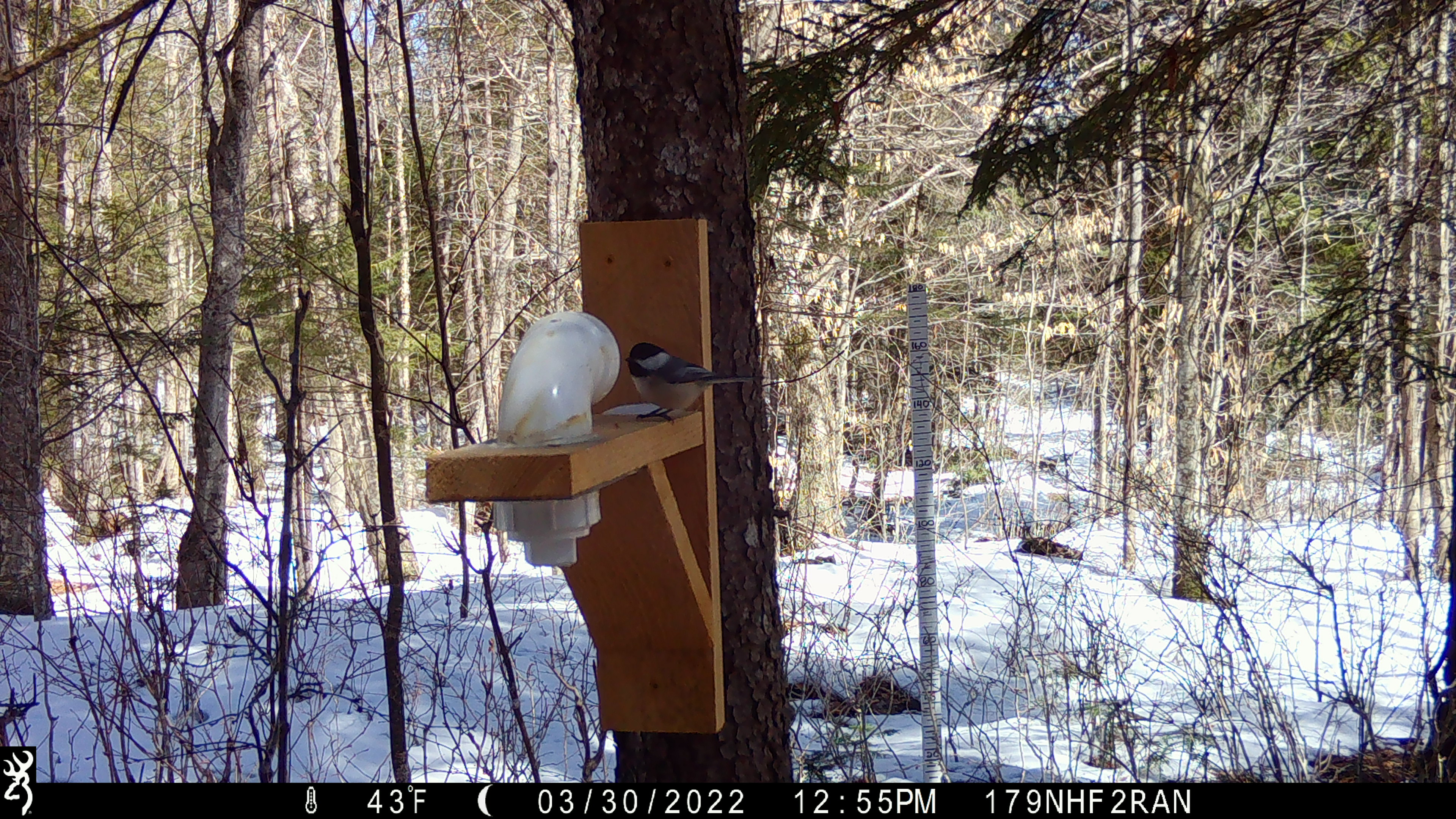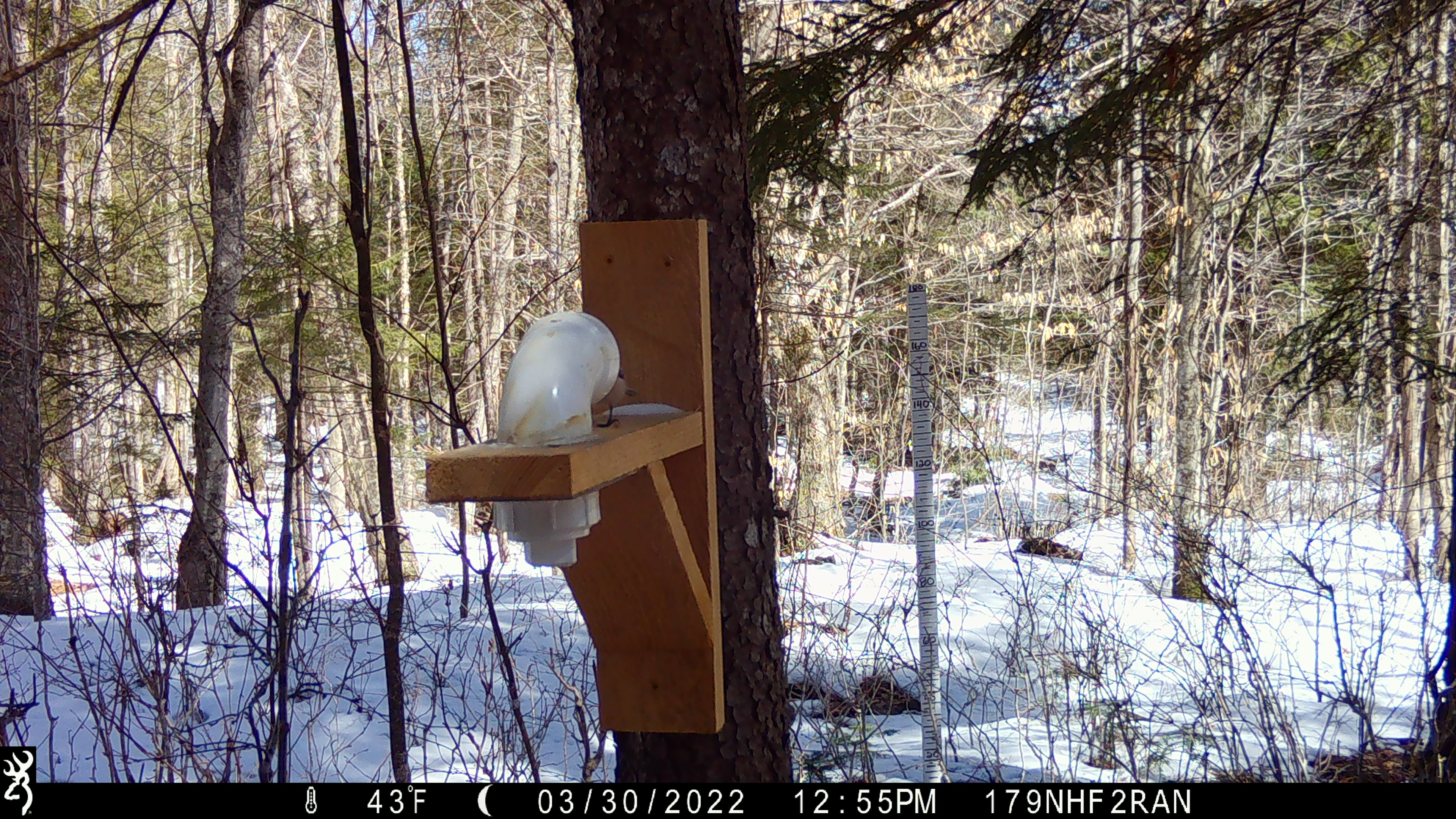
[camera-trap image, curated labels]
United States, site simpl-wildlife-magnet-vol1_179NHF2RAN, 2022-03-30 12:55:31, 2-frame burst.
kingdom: Animalia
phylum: Chordata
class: Aves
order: Passeriformes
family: Paridae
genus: Poecile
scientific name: Poecile atricapillus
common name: black-capped chickadee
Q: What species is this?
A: Black-capped chickadee (Poecile atricapillus).